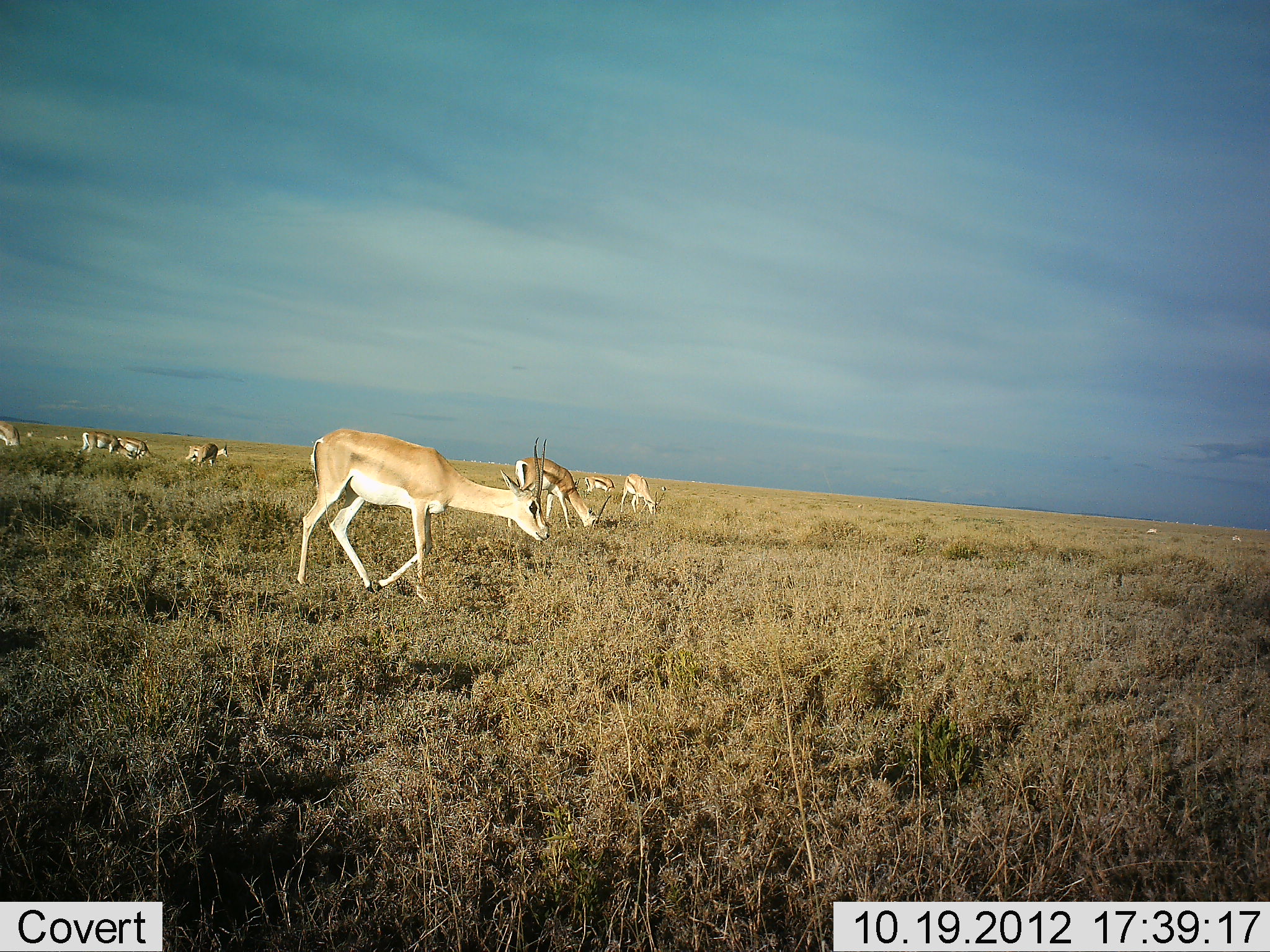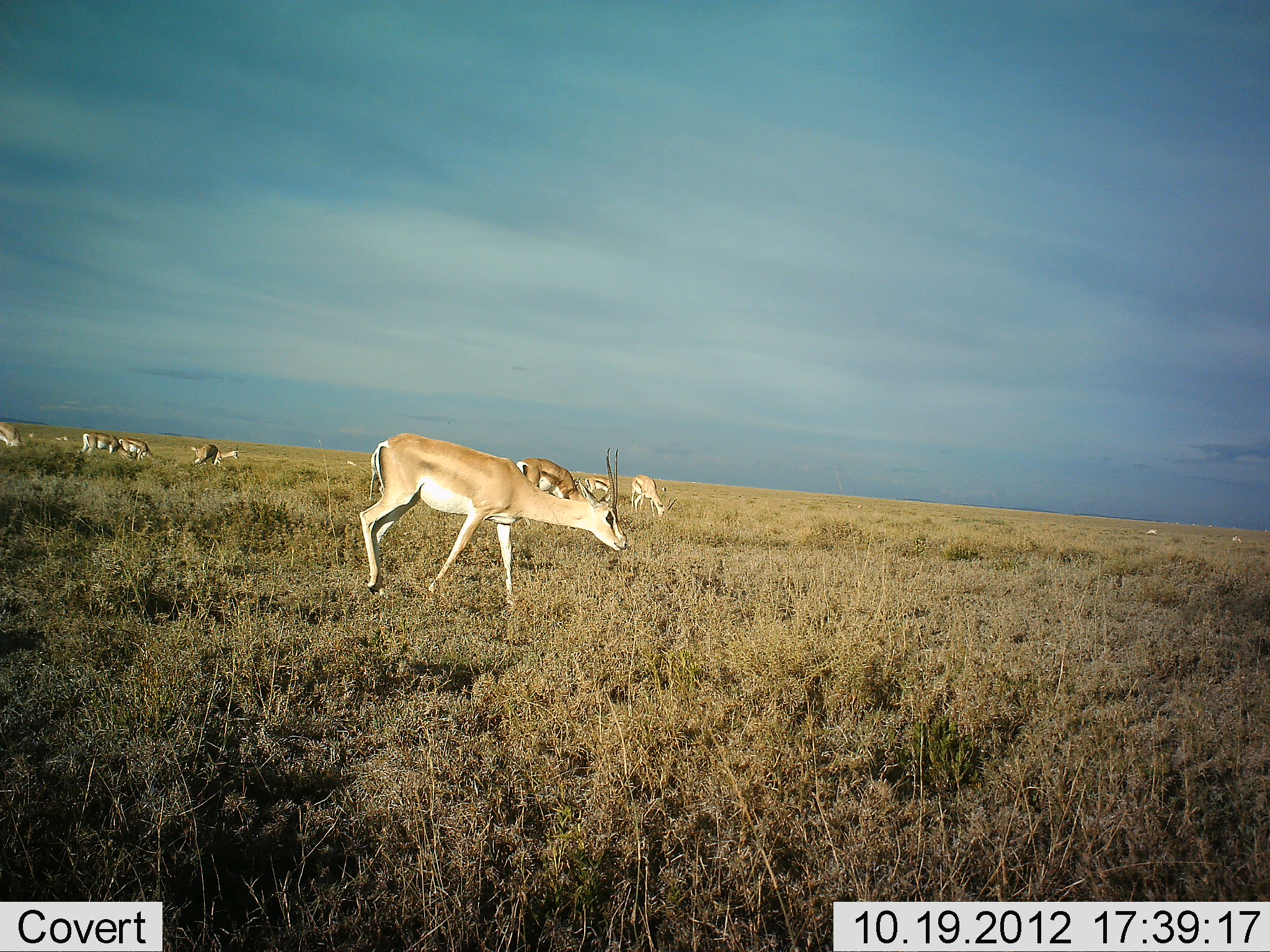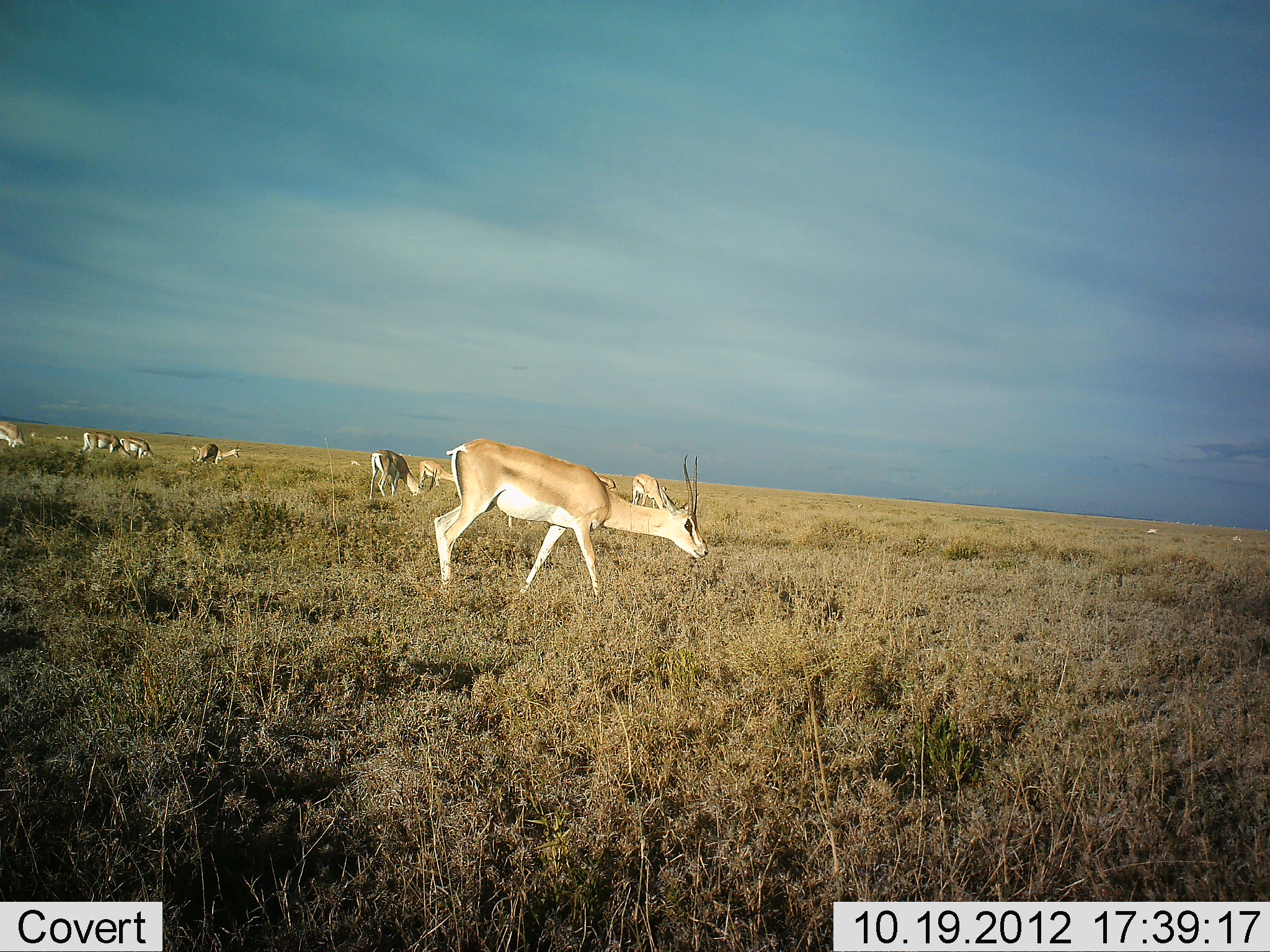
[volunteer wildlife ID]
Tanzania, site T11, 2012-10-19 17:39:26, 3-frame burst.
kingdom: Animalia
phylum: Chordata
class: Mammalia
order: Artiodactyla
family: Bovidae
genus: Nanger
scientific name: Nanger granti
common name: grant's gazelle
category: gazellegrants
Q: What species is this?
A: Gazellegrants (grant's gazelle) (Nanger granti).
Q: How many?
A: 8.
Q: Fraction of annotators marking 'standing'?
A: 55%.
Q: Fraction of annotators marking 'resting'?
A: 0%.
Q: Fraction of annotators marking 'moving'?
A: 64%.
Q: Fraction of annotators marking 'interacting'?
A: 0%.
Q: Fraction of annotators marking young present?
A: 0%.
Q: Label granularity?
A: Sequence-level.